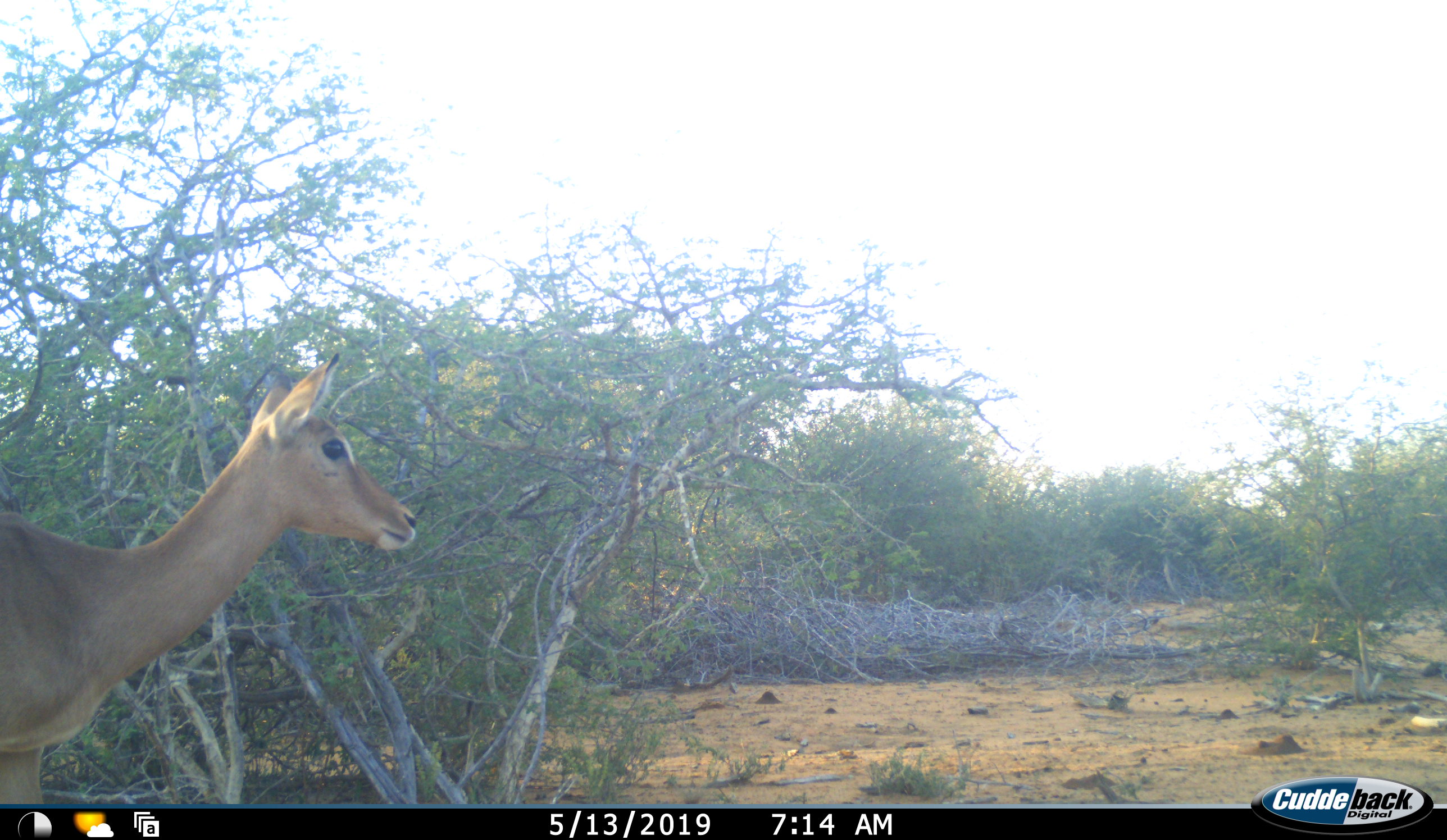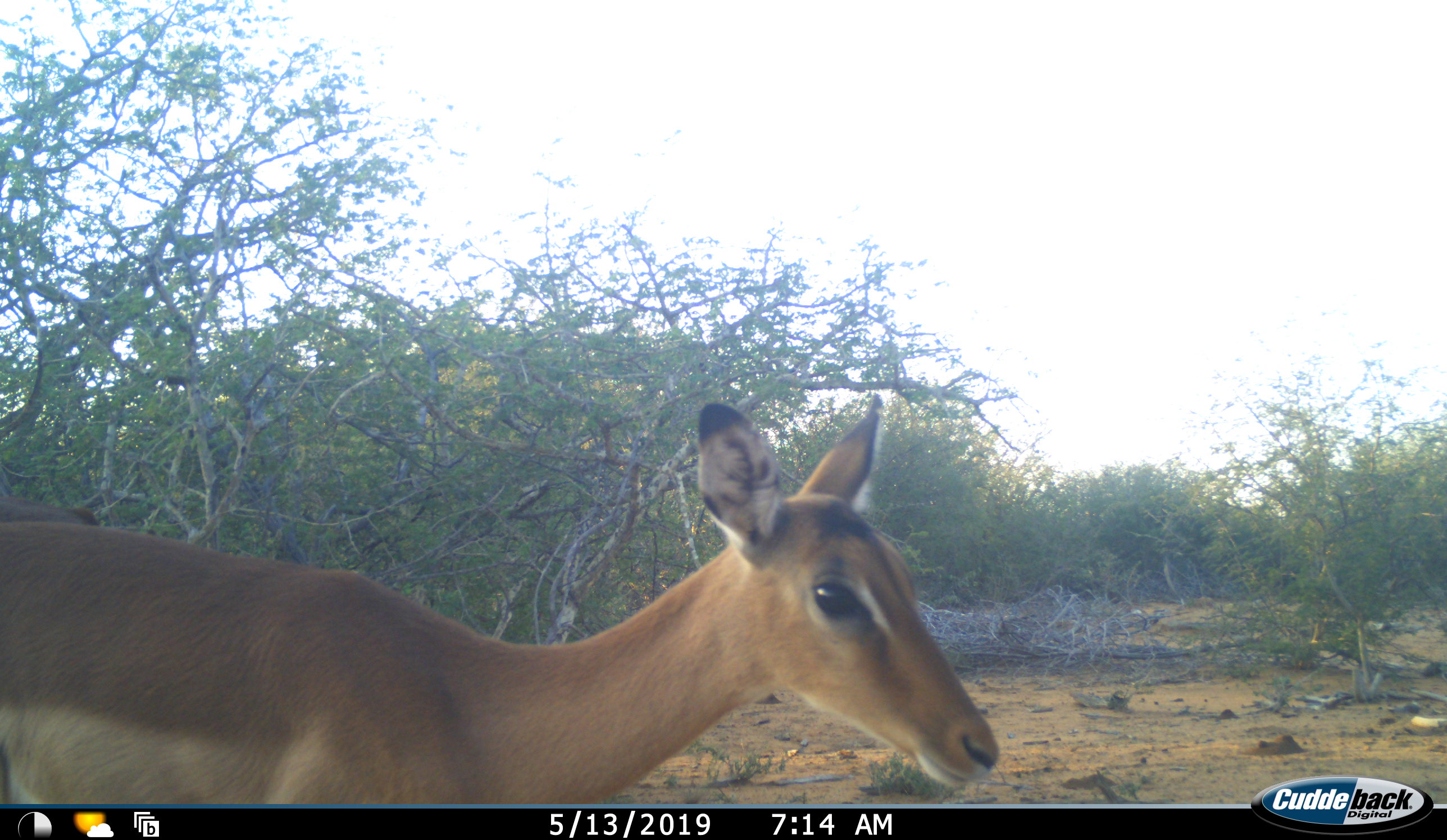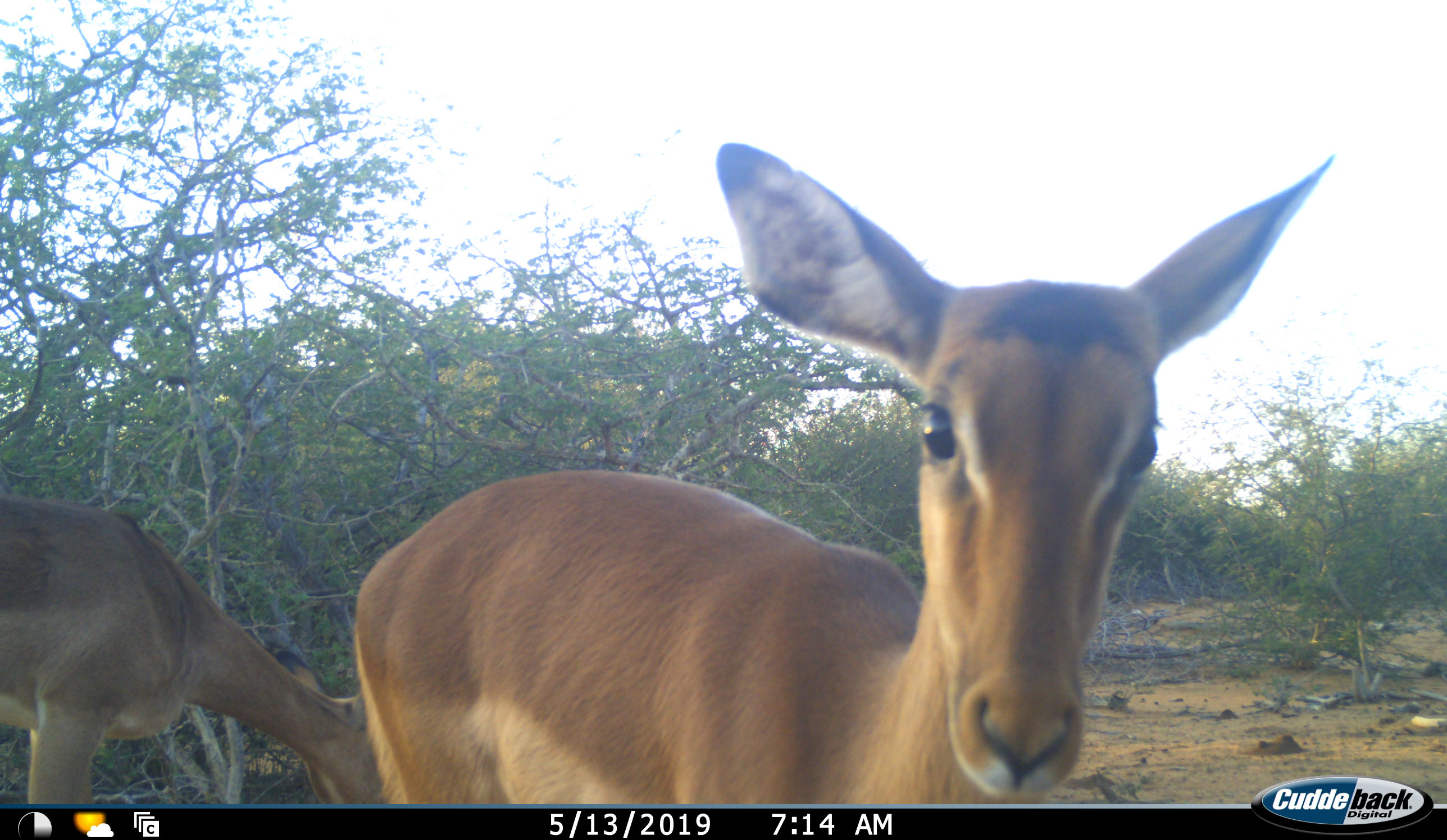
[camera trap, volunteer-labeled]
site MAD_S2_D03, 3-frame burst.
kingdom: Animalia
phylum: Chordata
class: Mammalia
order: Artiodactyla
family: Bovidae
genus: Aepyceros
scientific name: Aepyceros melampus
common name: impala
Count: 2.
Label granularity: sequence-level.